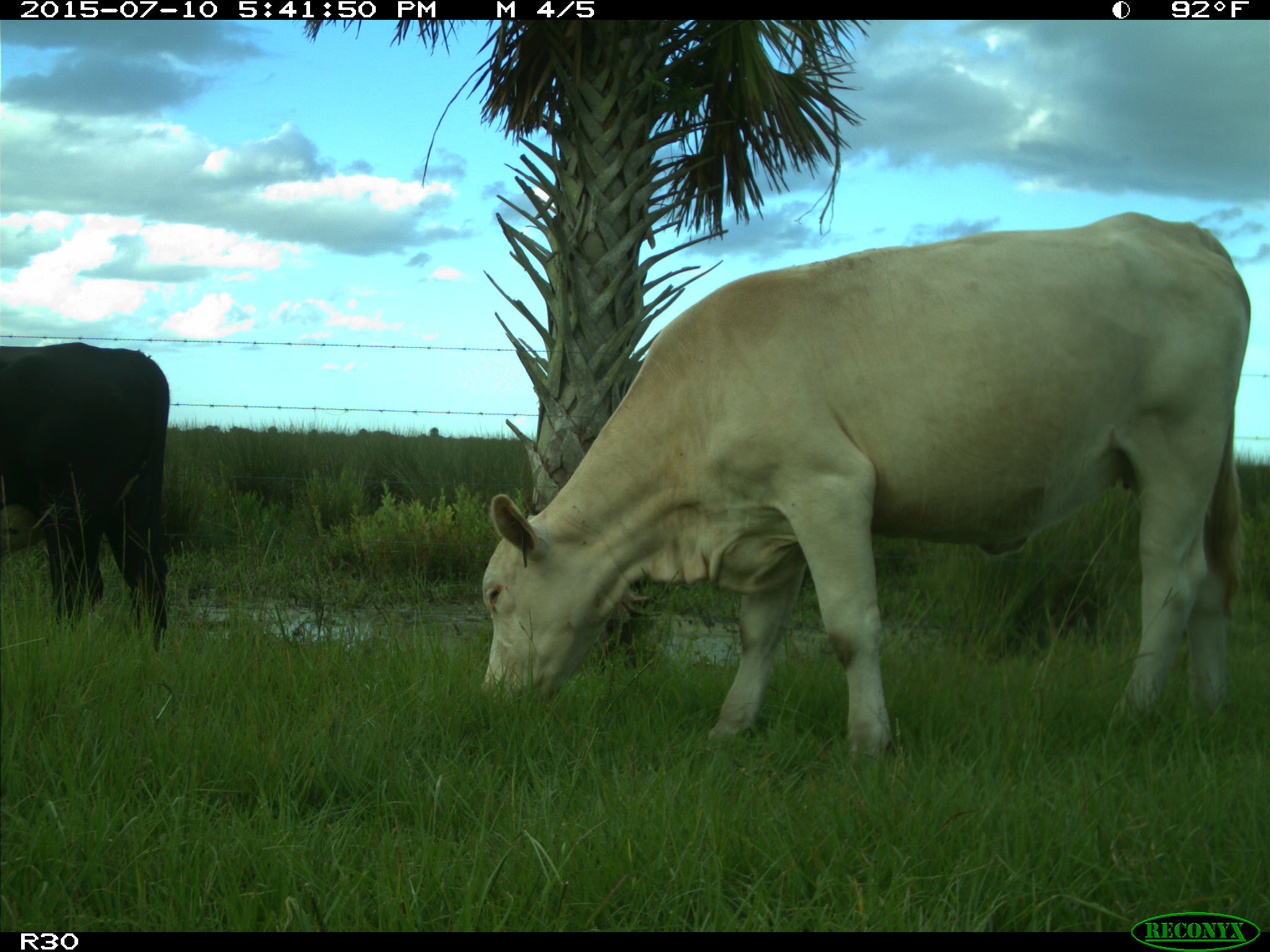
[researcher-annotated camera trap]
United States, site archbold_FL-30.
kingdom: Animalia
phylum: Chordata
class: Mammalia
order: Artiodactyla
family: Bovidae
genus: Bos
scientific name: Bos taurus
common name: domestic cow